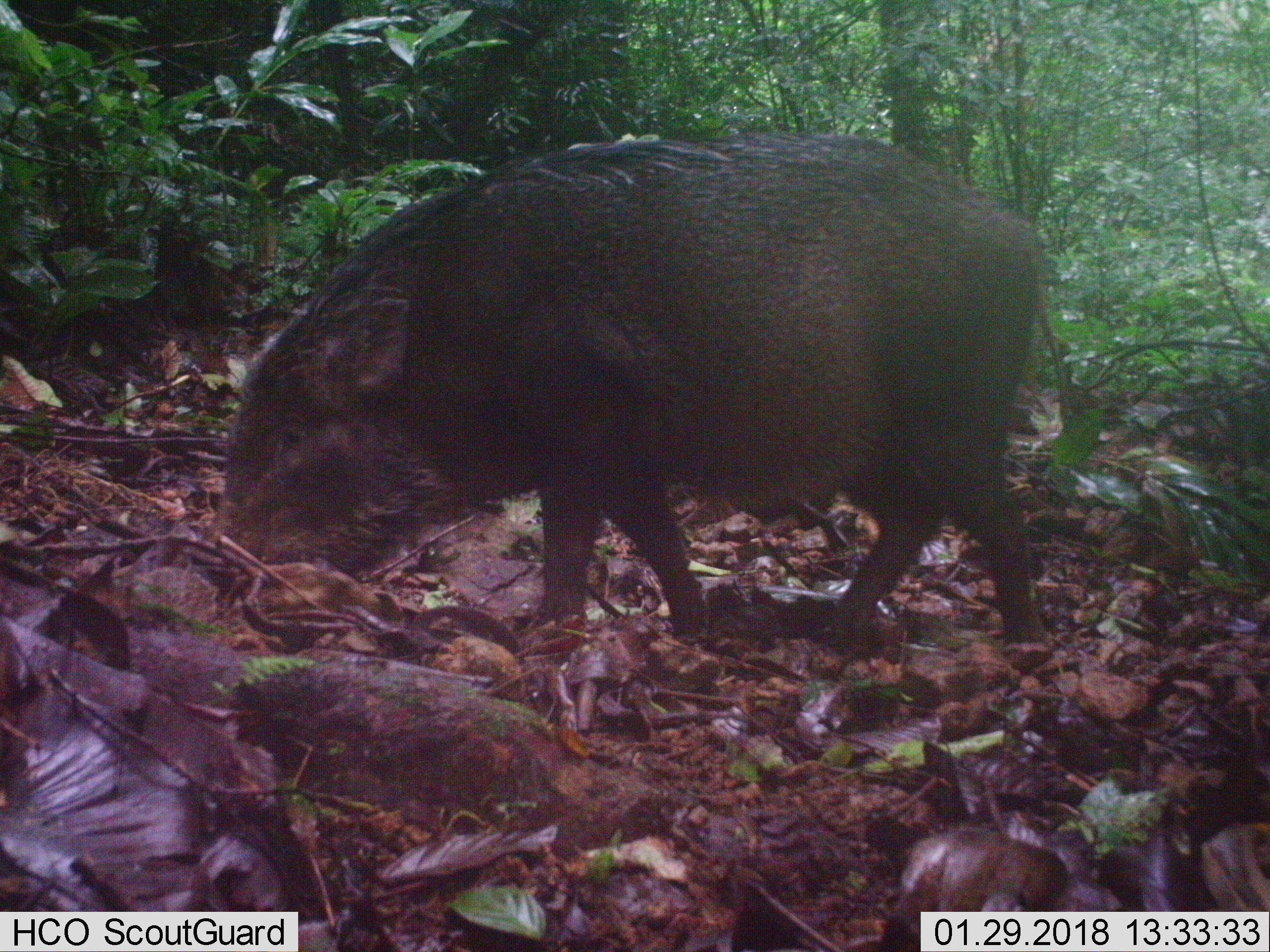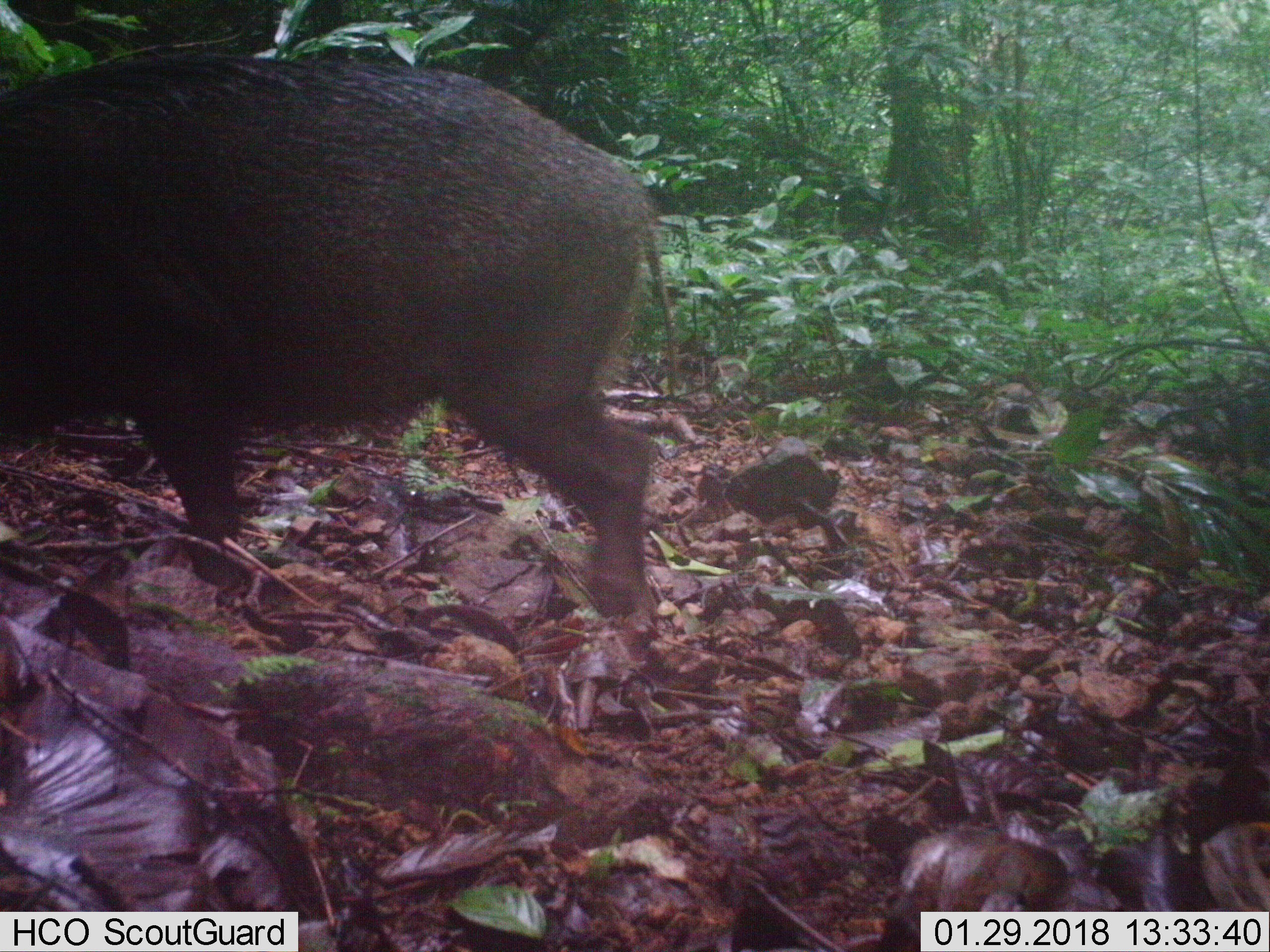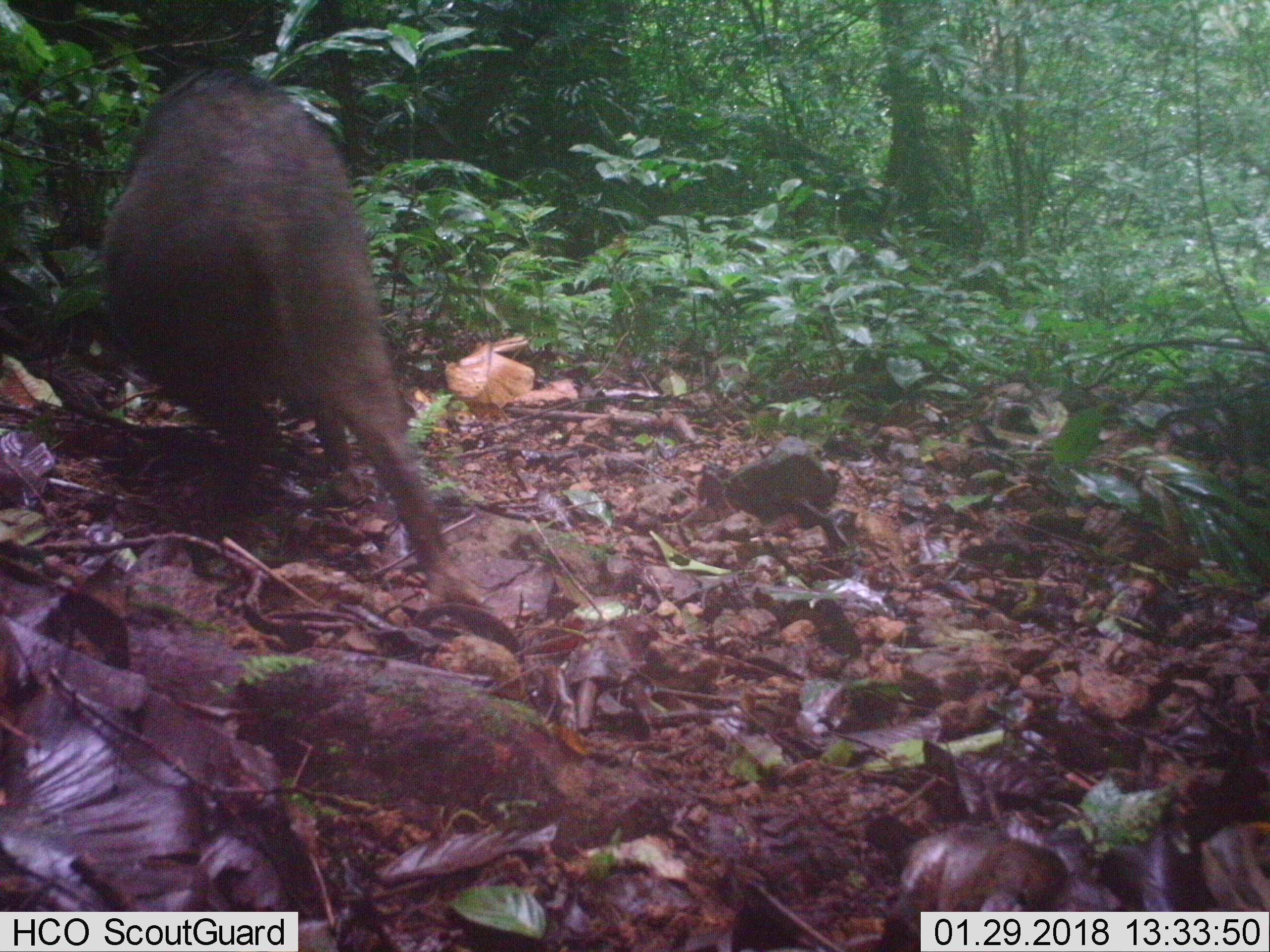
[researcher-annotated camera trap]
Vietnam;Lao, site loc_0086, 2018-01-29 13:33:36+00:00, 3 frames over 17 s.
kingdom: Animalia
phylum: Chordata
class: Mammalia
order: Artiodactyla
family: Suidae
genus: Sus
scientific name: Sus scrofa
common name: eurasian wild pig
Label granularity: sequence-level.